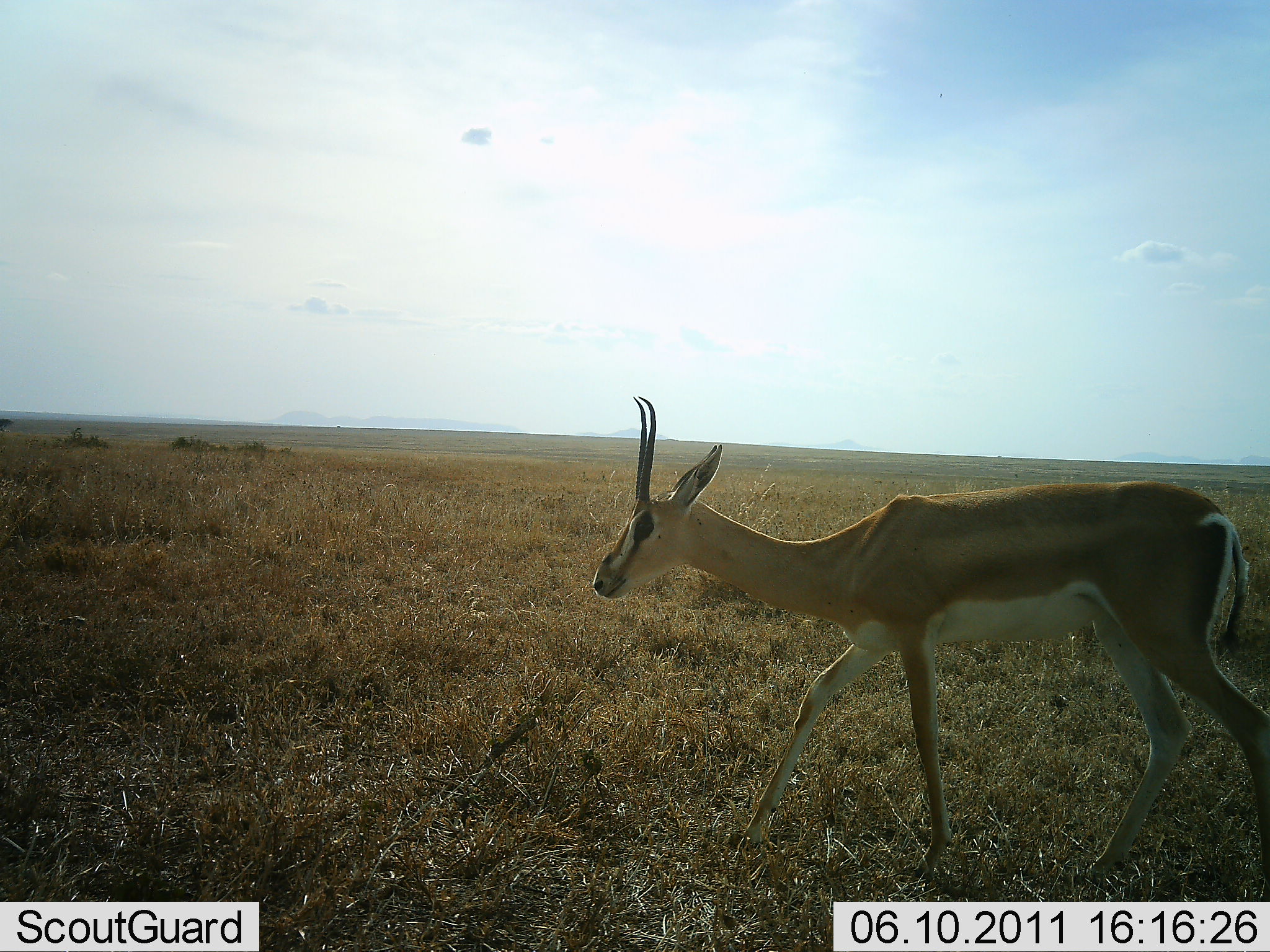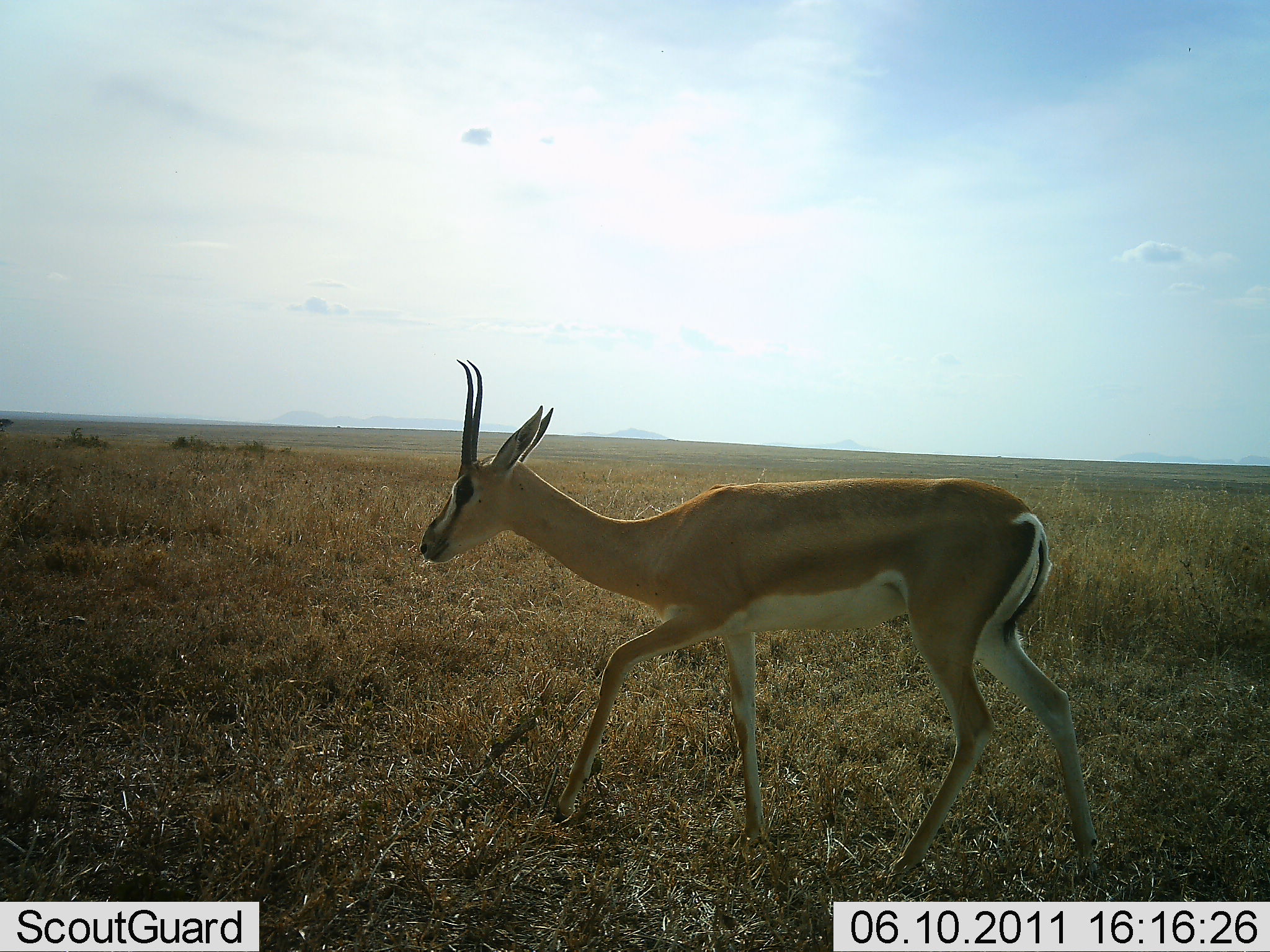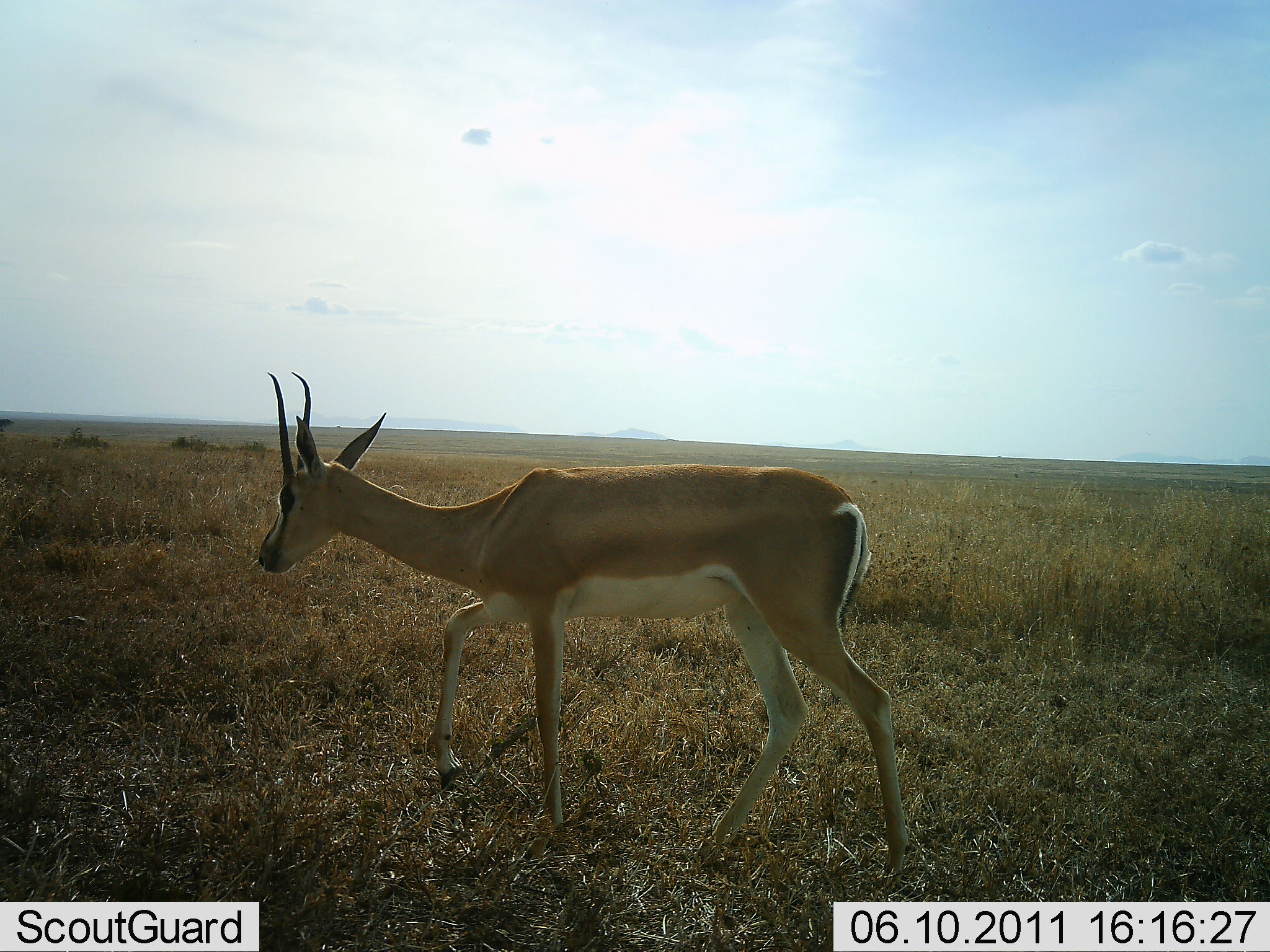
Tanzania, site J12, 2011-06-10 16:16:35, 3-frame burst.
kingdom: Animalia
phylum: Chordata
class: Mammalia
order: Artiodactyla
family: Bovidae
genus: Nanger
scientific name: Nanger granti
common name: grant's gazelle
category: gazellegrants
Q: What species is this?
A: Gazellegrants (grant's gazelle) (Nanger granti).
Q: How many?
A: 1.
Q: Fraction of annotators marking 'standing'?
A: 8%.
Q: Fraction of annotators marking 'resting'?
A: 0%.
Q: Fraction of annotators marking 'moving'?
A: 92%.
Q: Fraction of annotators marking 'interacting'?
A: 0%.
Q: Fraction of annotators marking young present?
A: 0%.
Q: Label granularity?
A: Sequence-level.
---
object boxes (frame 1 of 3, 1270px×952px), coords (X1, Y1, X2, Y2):
animal: (594, 392, 1270, 903)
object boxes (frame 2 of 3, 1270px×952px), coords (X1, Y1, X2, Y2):
animal: (416, 358, 1099, 852)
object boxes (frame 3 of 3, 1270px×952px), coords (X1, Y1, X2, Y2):
animal: (255, 368, 907, 884)